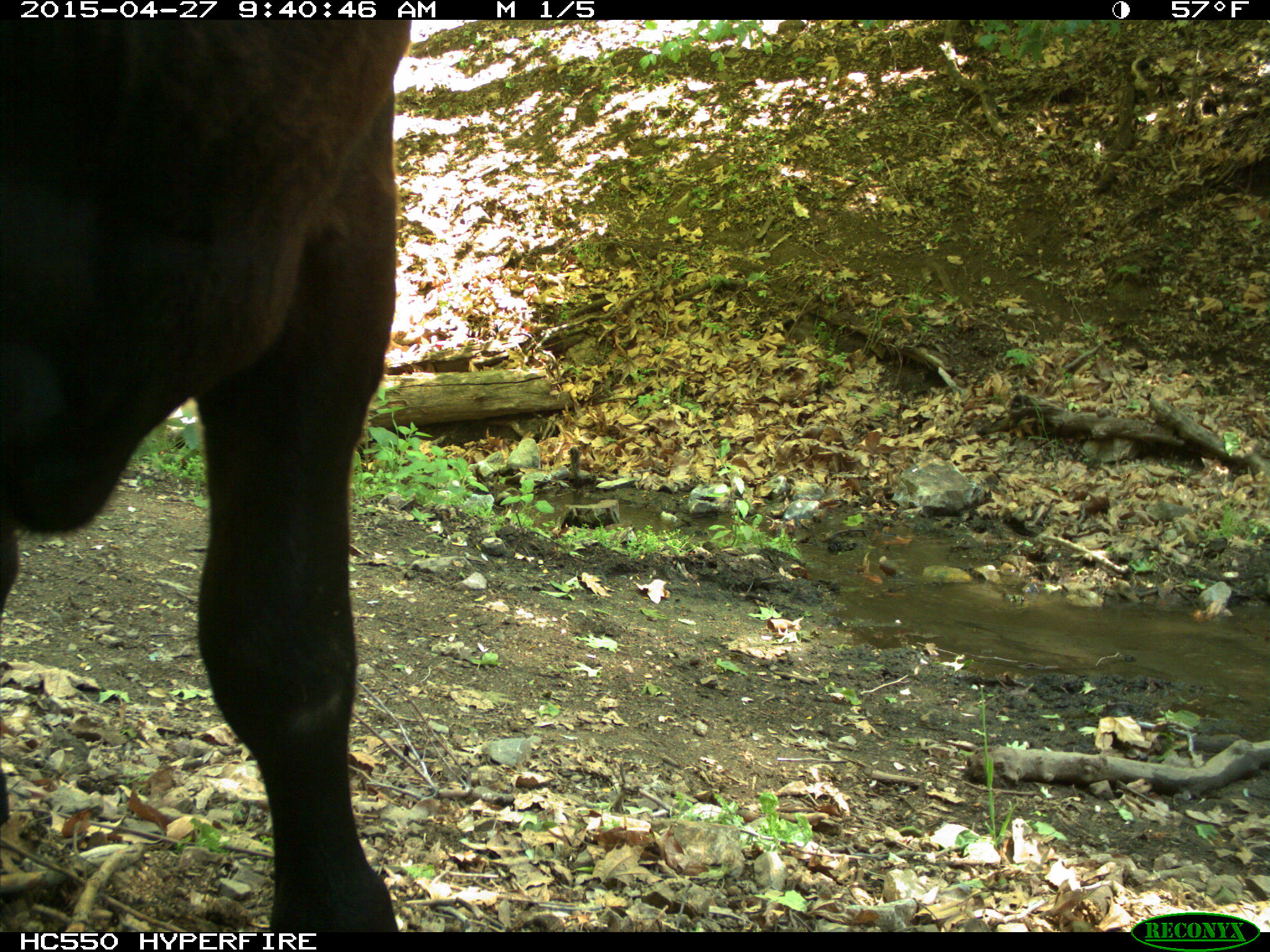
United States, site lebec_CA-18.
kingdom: Animalia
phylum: Chordata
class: Mammalia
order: Artiodactyla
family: Bovidae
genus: Bos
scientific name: Bos taurus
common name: domestic cow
Bos taurus (domestic cow).